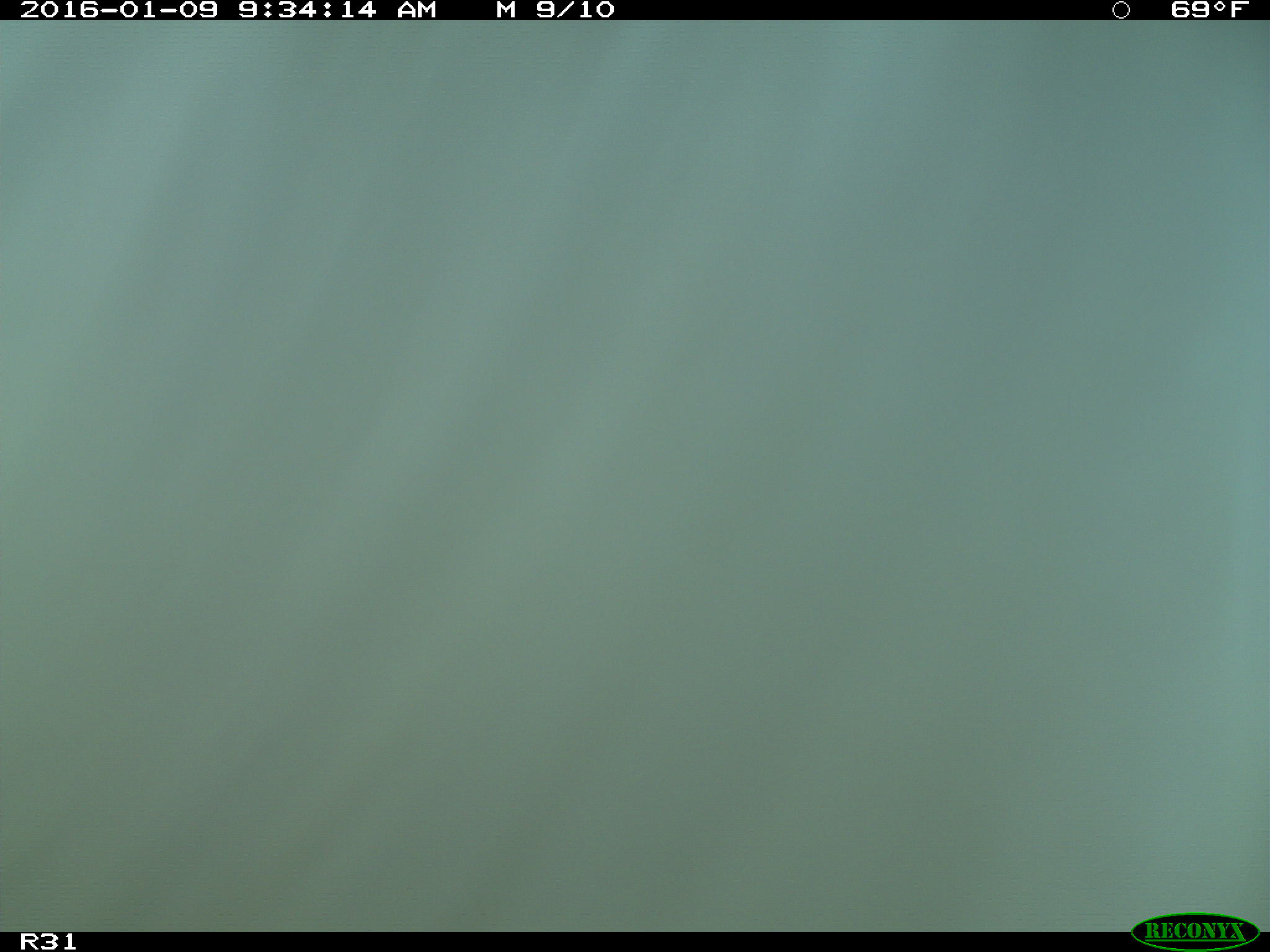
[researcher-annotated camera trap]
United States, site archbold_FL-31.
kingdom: Animalia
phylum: Chordata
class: Mammalia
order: Artiodactyla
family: Bovidae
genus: Bos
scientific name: Bos taurus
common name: domestic cow